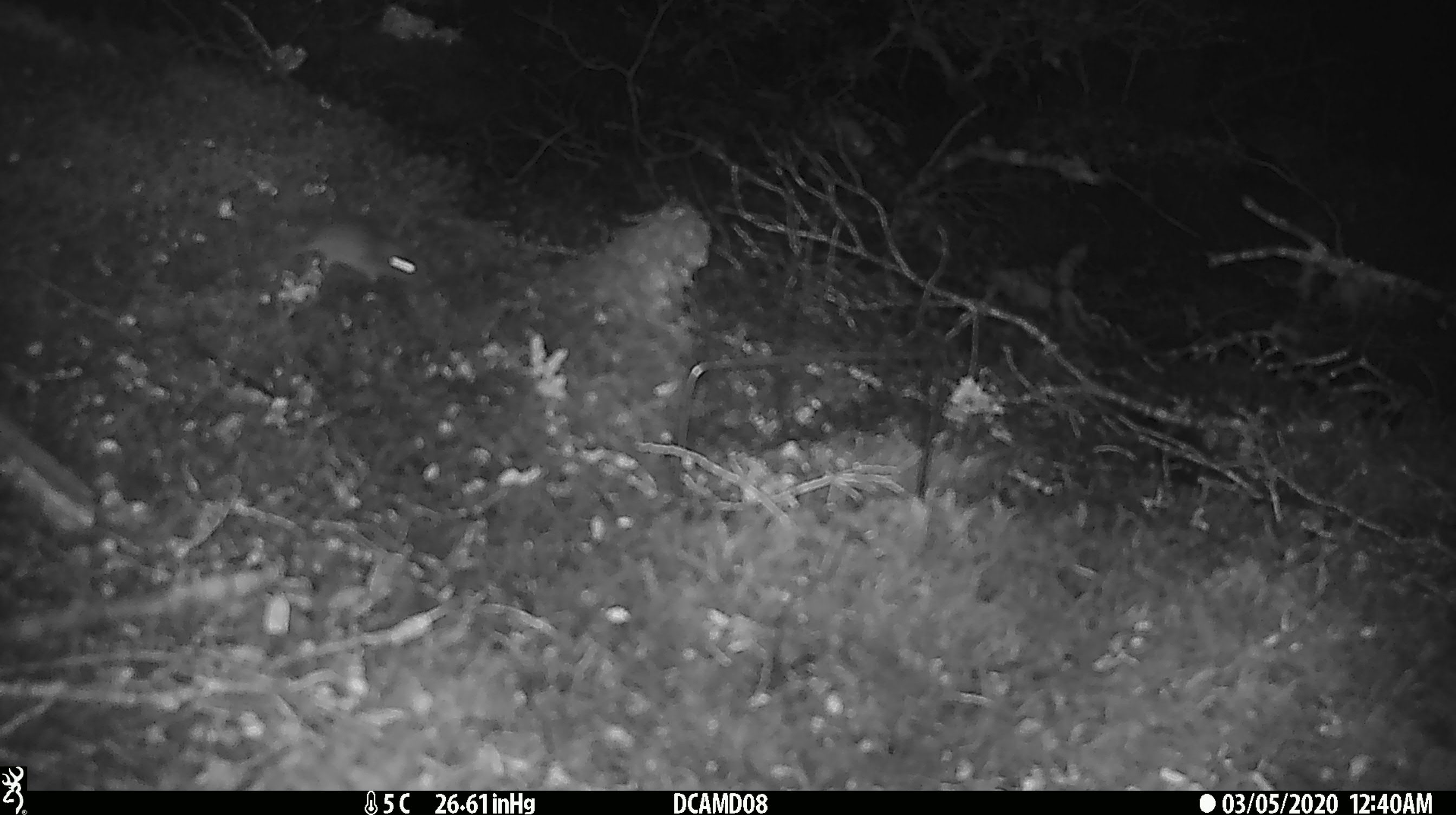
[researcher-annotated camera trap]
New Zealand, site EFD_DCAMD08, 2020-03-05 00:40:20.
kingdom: Animalia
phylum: Chordata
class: Mammalia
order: Rodentia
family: Muridae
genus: Mus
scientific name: Mus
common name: mouse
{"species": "mouse (Mus)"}